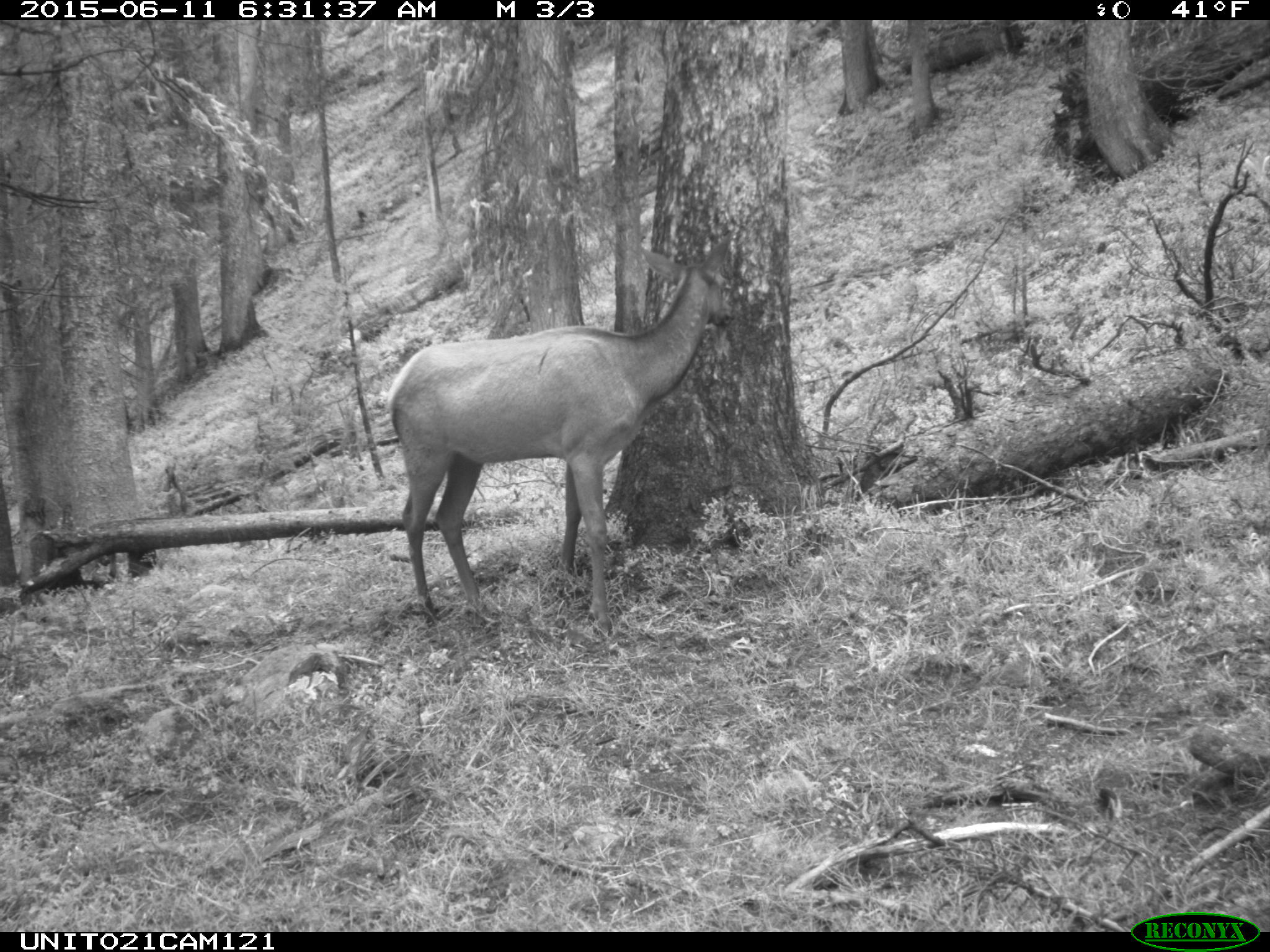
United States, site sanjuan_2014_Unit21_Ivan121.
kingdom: Animalia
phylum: Chordata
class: Mammalia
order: Artiodactyla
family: Cervidae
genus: Cervus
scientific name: Cervus elaphus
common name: red deer